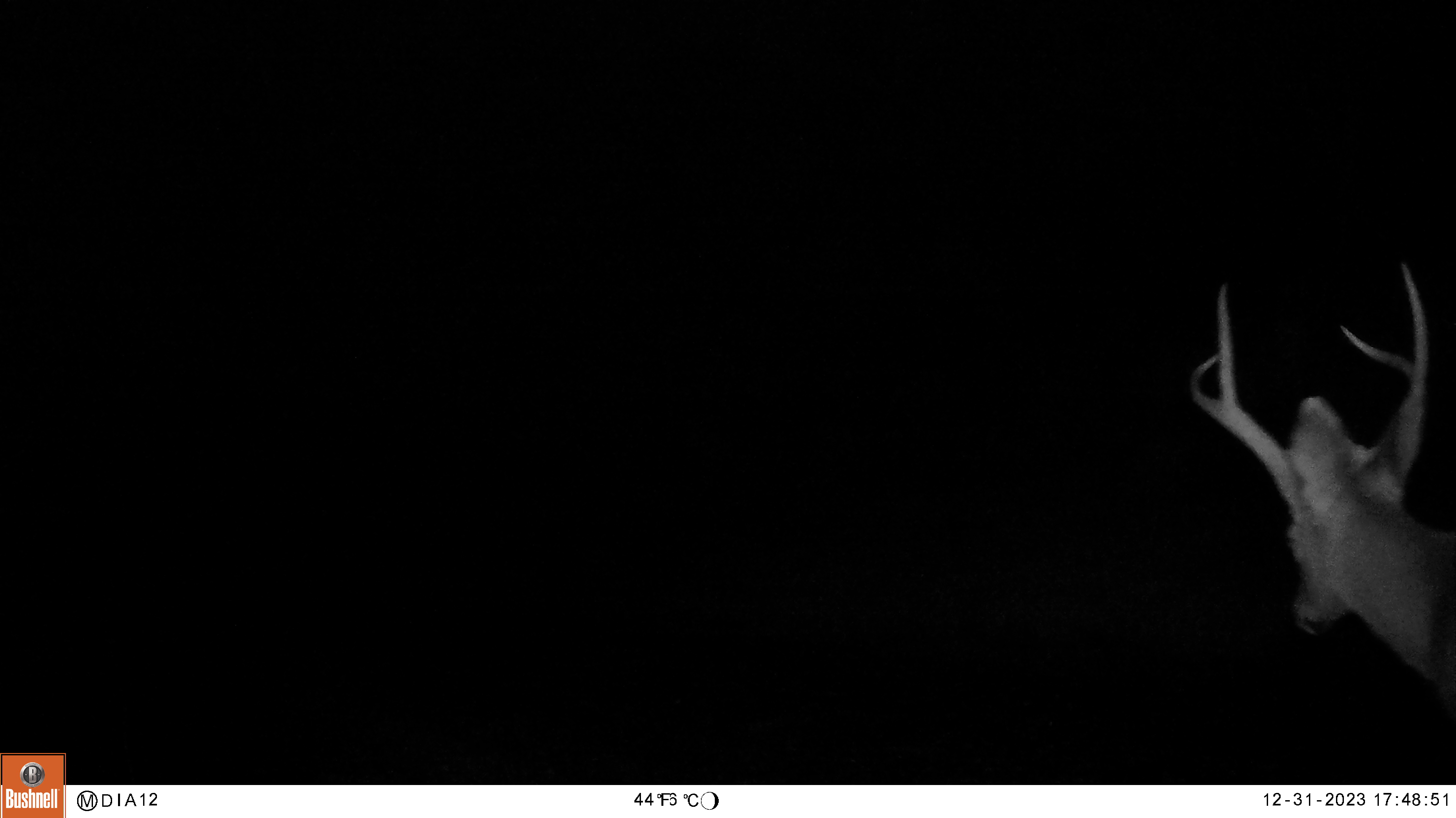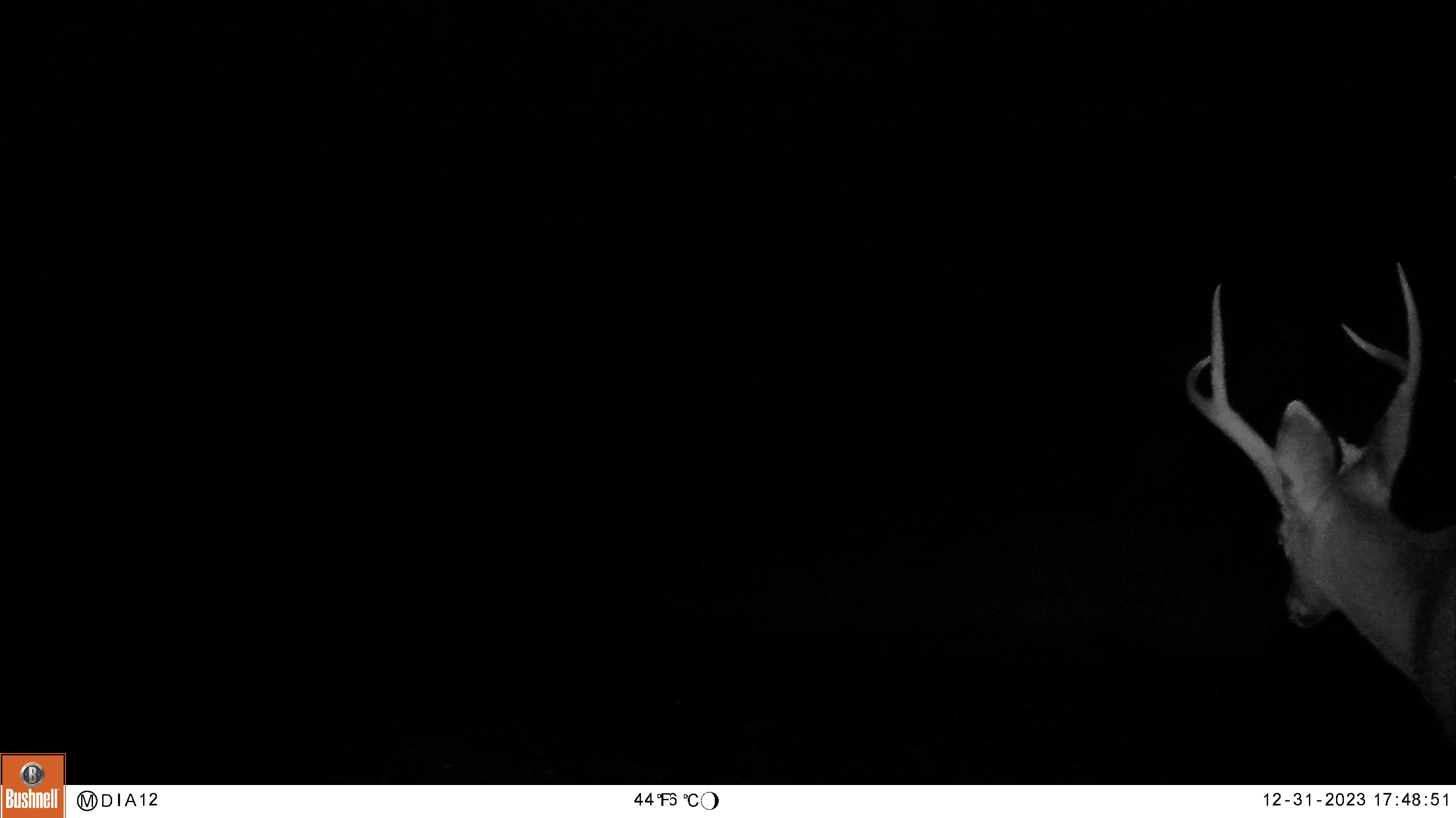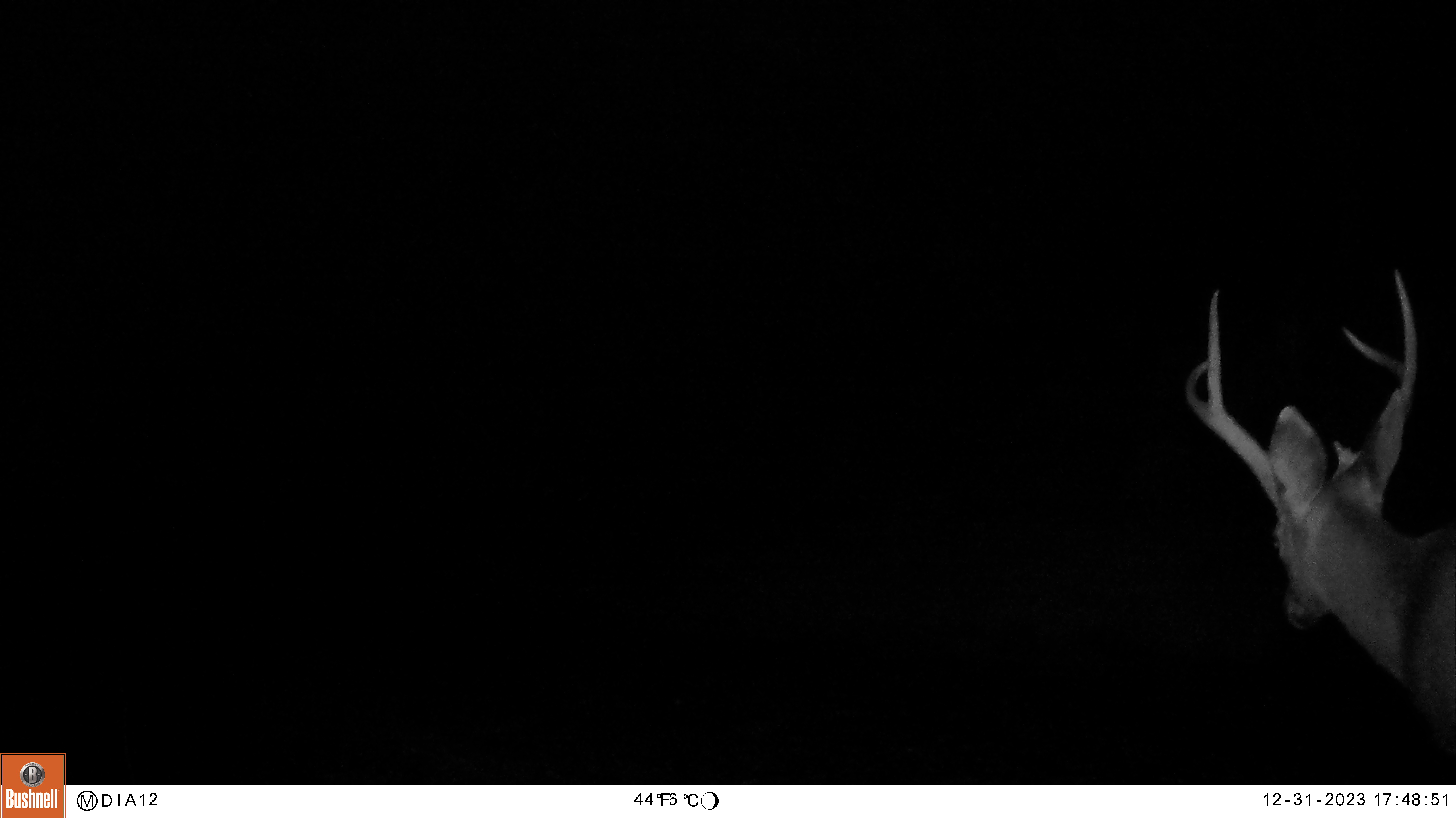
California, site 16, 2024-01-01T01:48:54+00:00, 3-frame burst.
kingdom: Animalia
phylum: Chordata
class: Mammalia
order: Artiodactyla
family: Cervidae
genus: Odocoileus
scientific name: Odocoileus hemionus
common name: mule deer